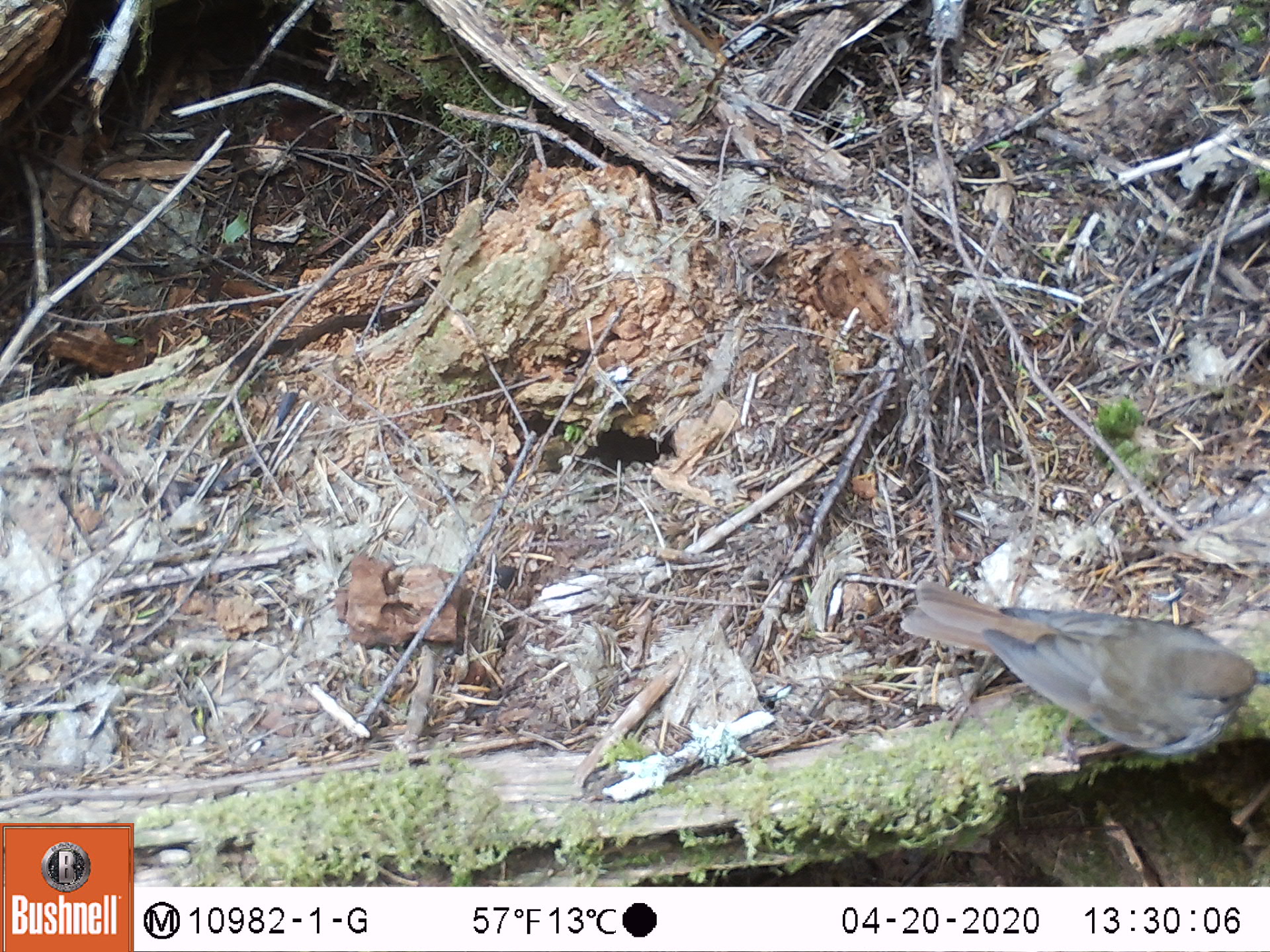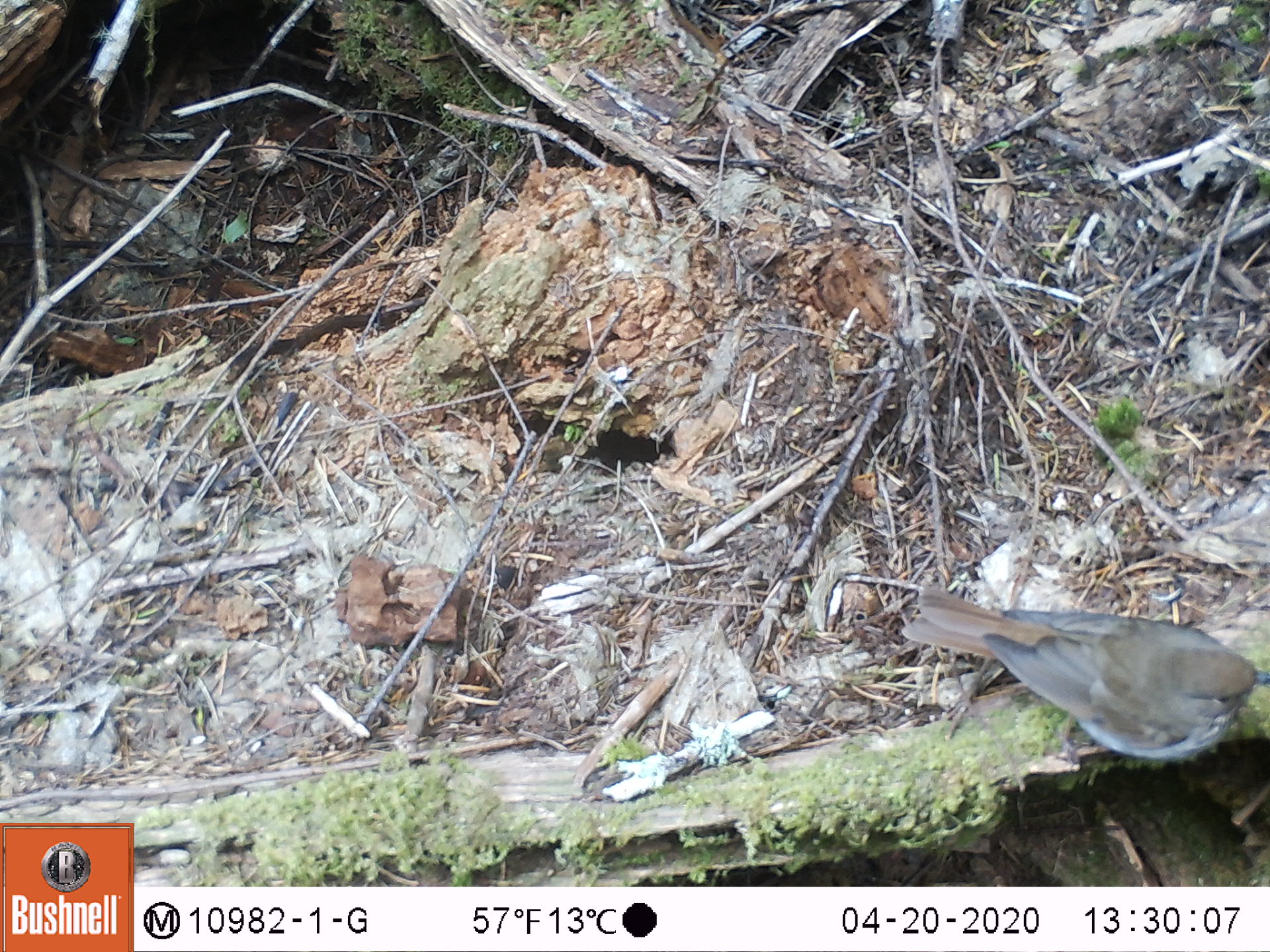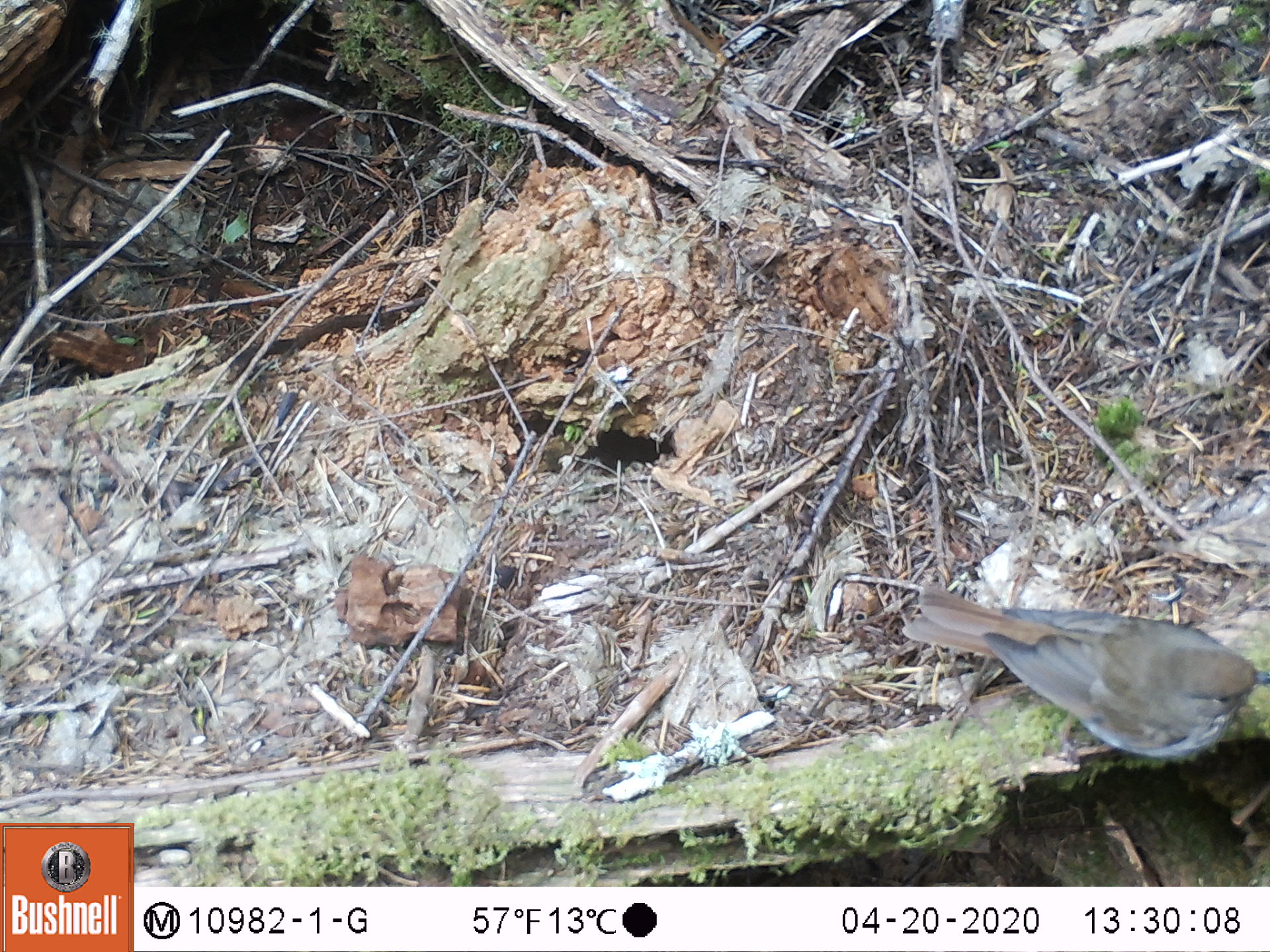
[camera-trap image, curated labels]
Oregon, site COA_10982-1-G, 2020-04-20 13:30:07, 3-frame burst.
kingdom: Animalia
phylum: Chordata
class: Aves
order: Passeriformes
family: Turdidae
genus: Catharus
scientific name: Catharus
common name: brown thrushes and nightingale-thrushes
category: catharus species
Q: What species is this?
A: Catharus species (brown thrushes and nightingale-thrushes) (Catharus).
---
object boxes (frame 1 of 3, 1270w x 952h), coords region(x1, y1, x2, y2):
catharus species: region(893, 565, 1259, 772)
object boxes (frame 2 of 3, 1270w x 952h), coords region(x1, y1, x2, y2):
catharus species: region(898, 571, 1259, 772)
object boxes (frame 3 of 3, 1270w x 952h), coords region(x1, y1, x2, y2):
catharus species: region(887, 576, 1259, 770)